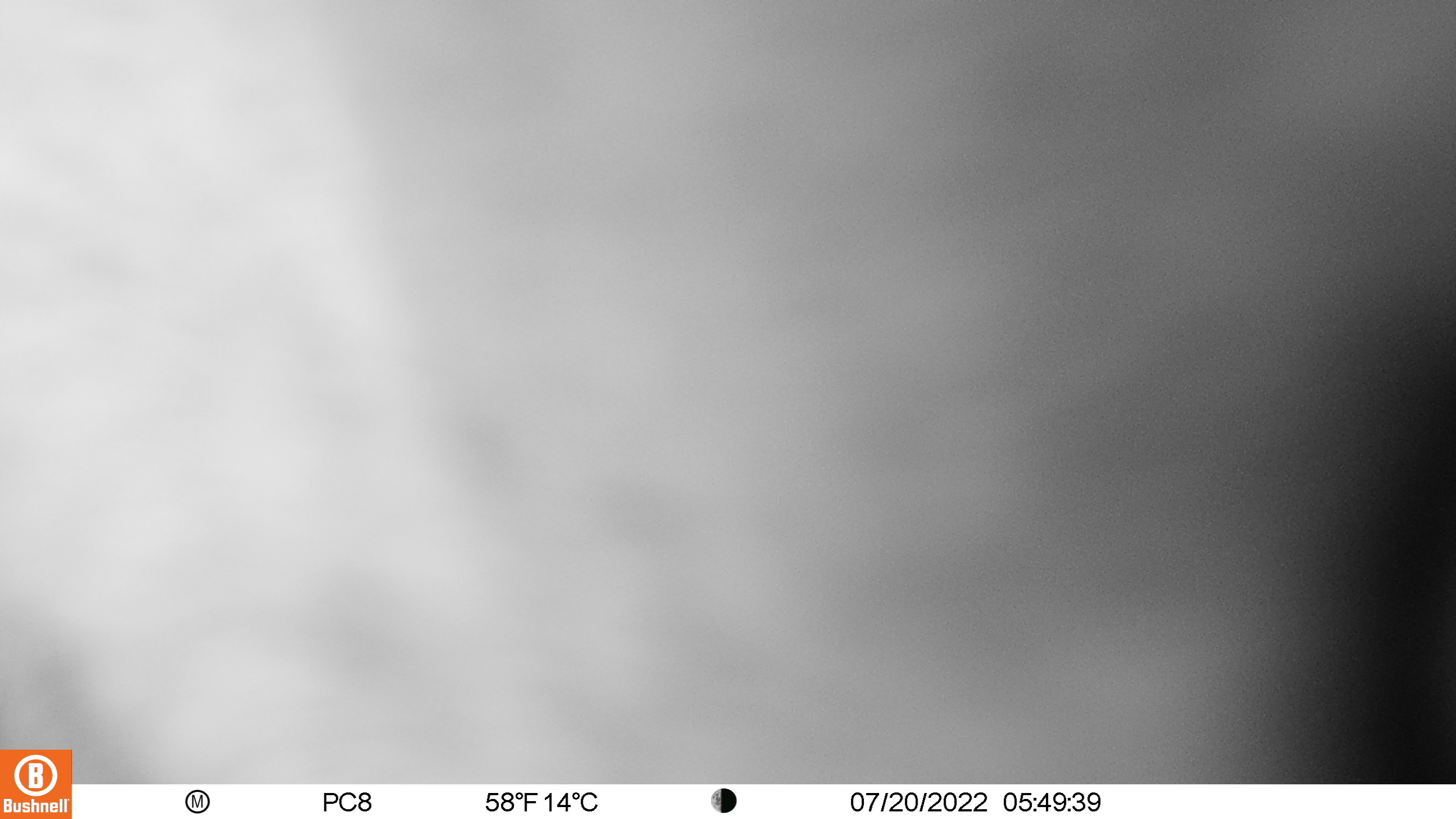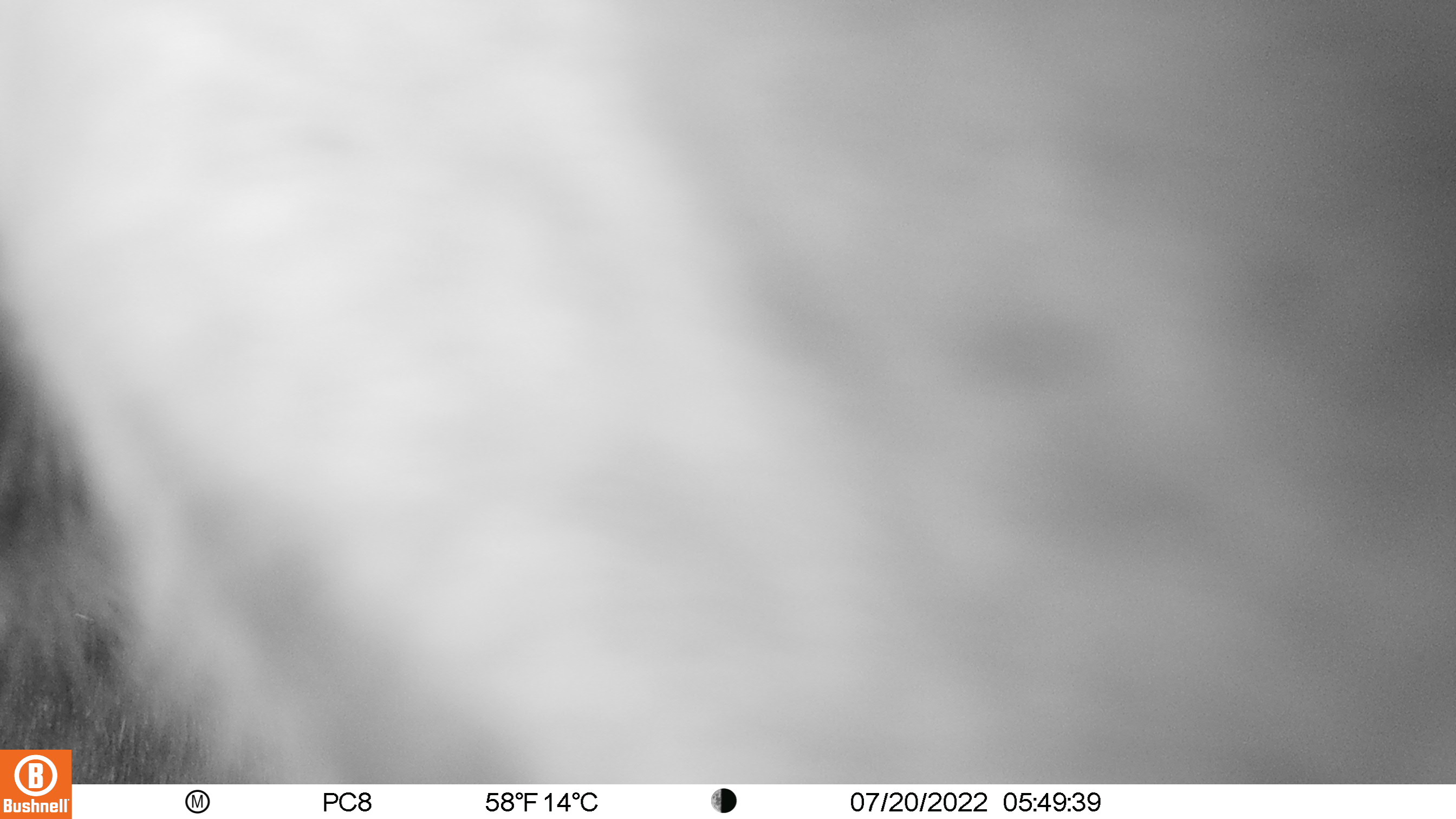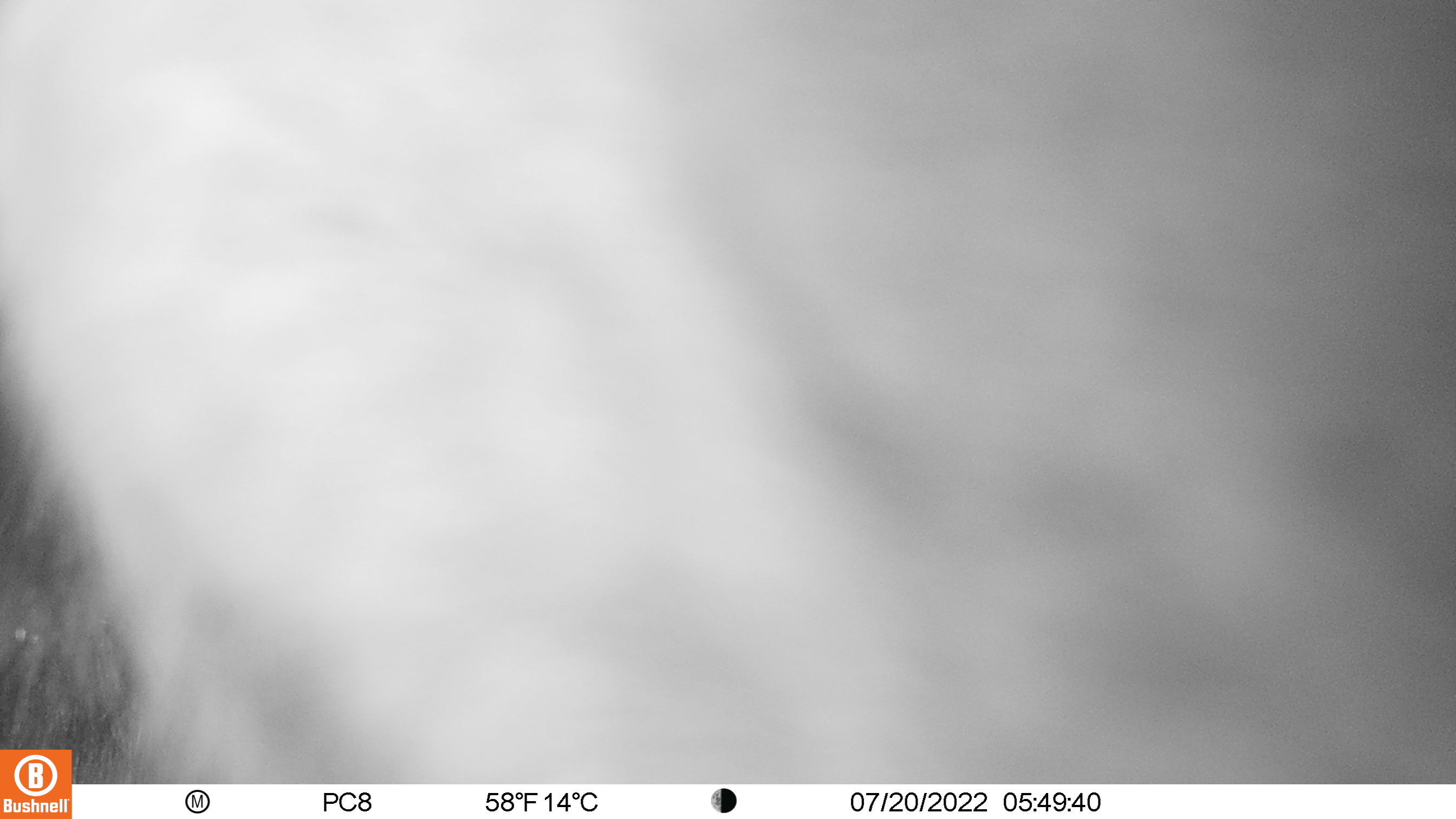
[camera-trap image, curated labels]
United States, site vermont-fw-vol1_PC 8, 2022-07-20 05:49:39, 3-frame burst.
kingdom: Animalia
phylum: Chordata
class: Mammalia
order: Artiodactyla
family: Cervidae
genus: Alces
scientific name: Alces alces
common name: moose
Moose (Alces alces).